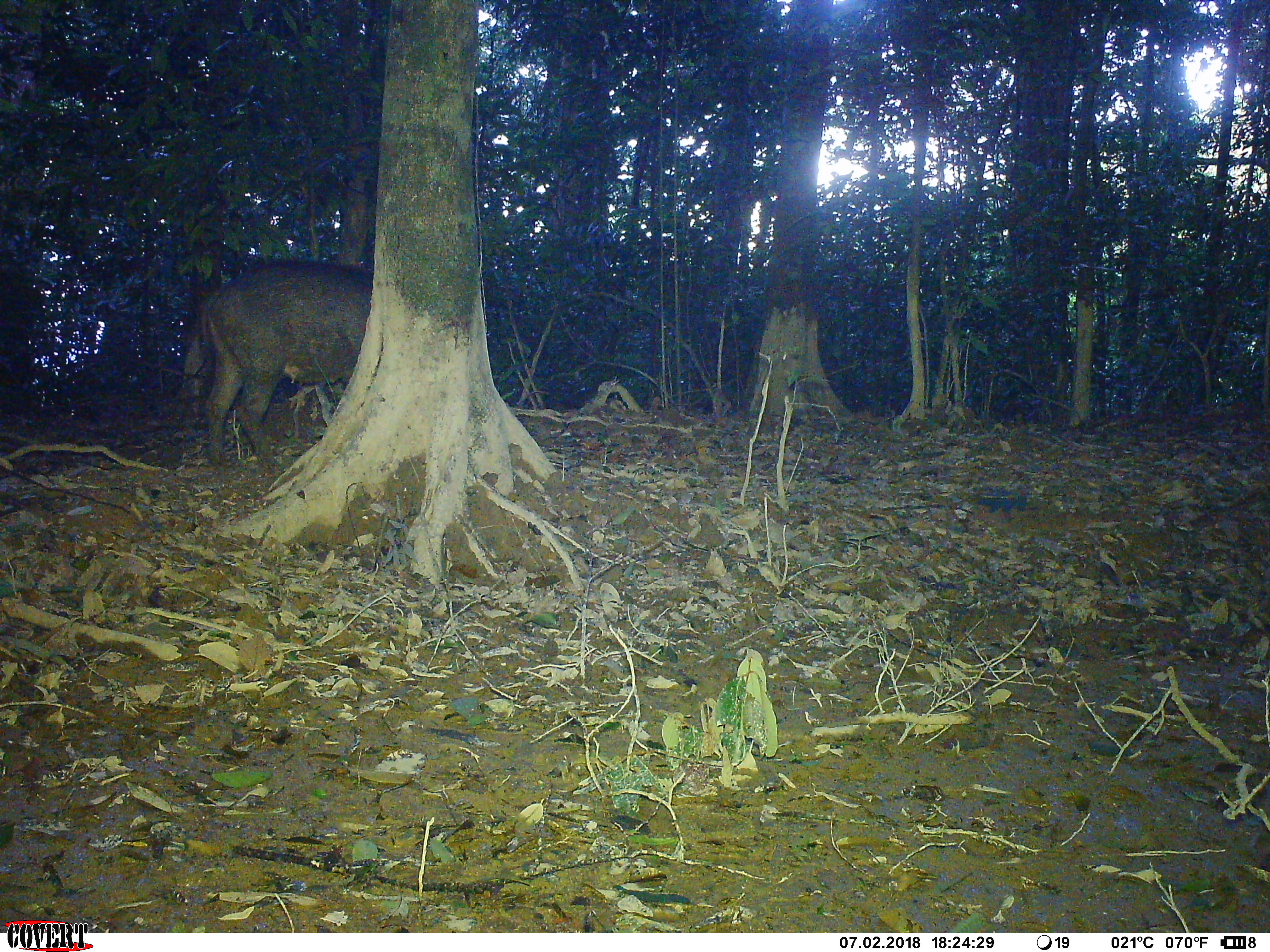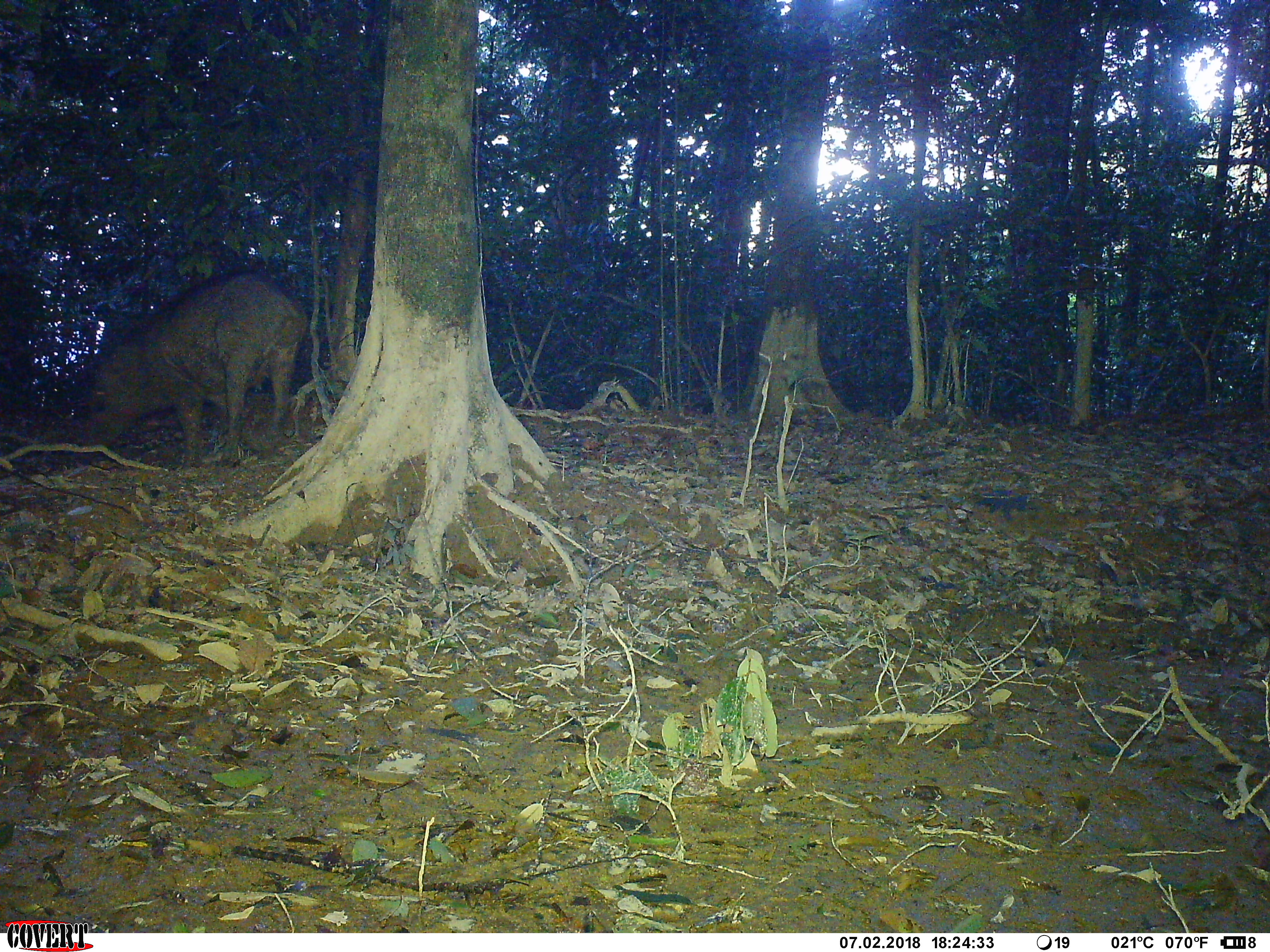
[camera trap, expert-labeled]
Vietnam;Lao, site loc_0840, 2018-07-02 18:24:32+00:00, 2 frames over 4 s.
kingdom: Animalia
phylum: Chordata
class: Mammalia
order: Artiodactyla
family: Suidae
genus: Sus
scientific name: Sus scrofa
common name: eurasian wild pig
Eurasian wild pig (Sus scrofa). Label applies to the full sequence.